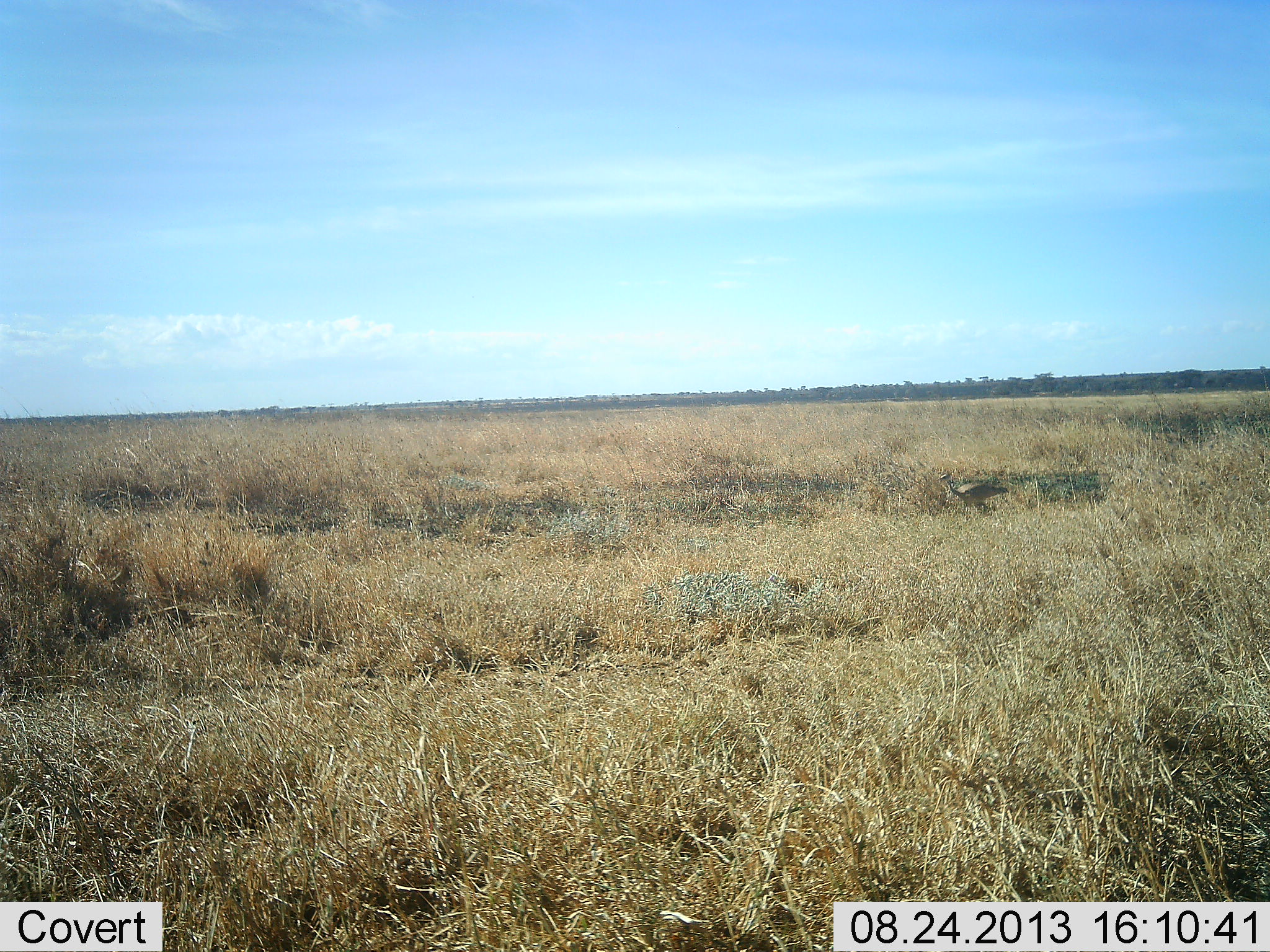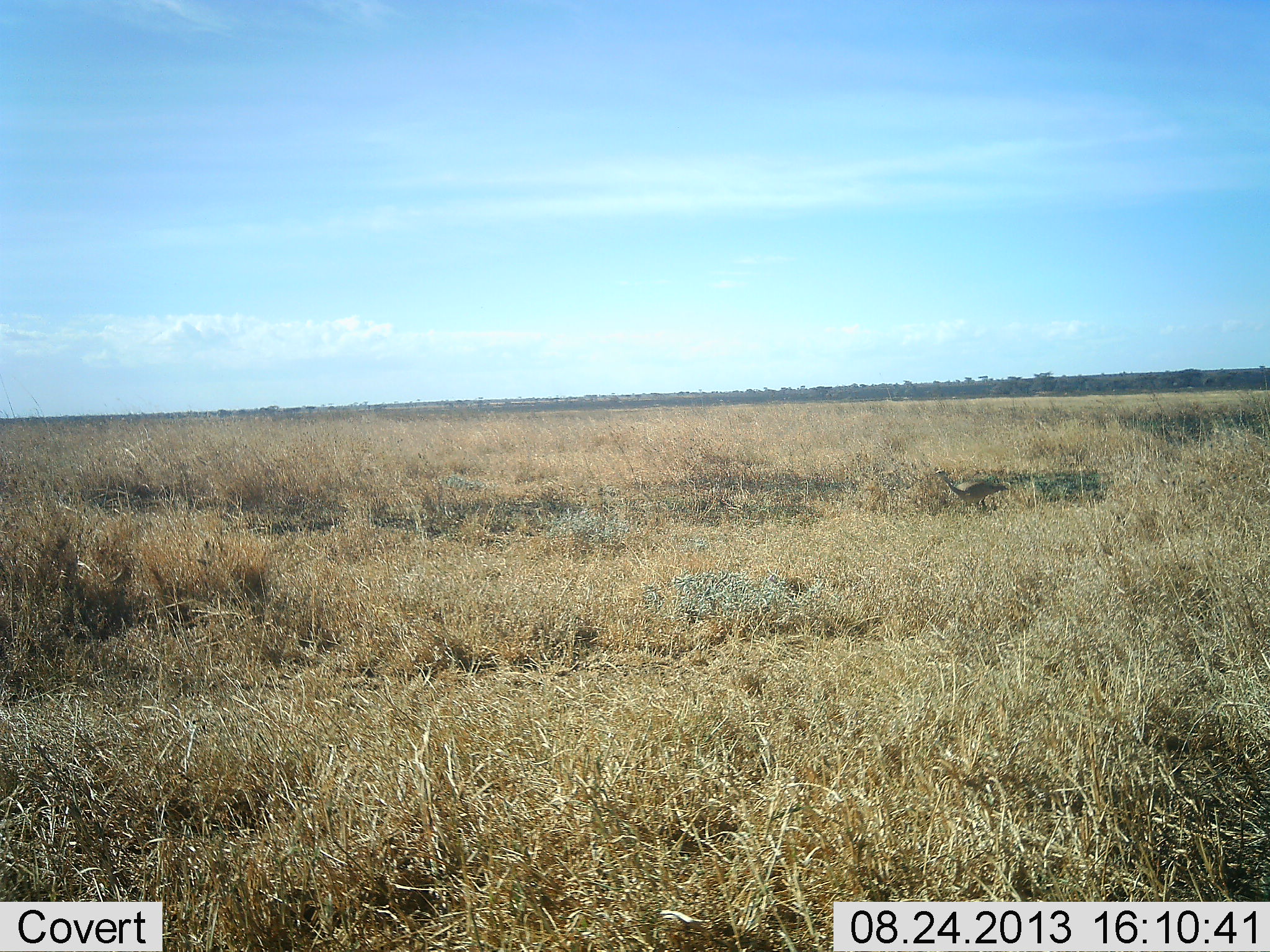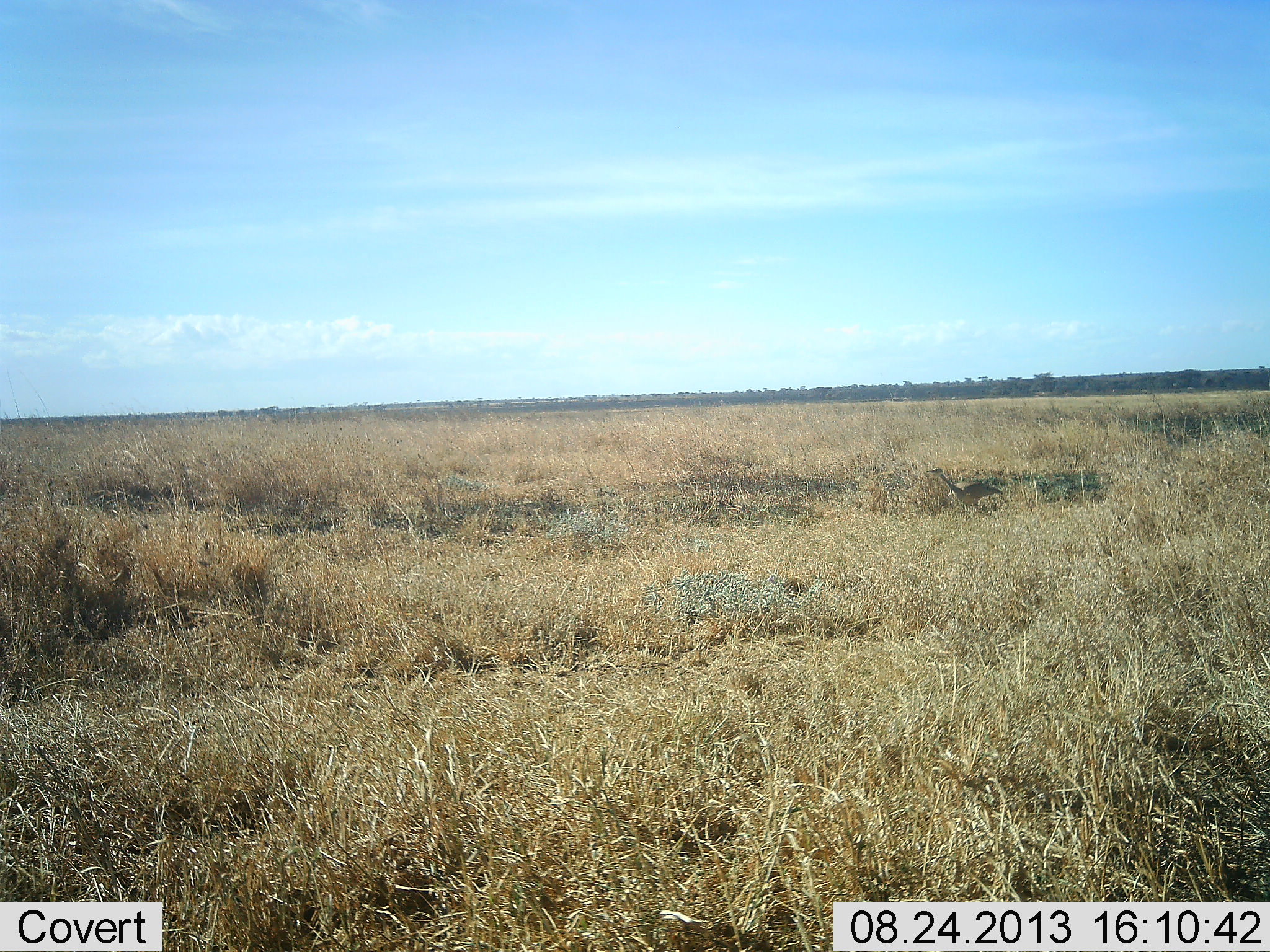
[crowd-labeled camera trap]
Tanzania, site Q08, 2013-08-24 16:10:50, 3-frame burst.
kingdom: Animalia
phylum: Chordata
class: Aves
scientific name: Aves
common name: bird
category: otherbird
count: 1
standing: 92%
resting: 0%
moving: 15%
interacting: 0%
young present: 0%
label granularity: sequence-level